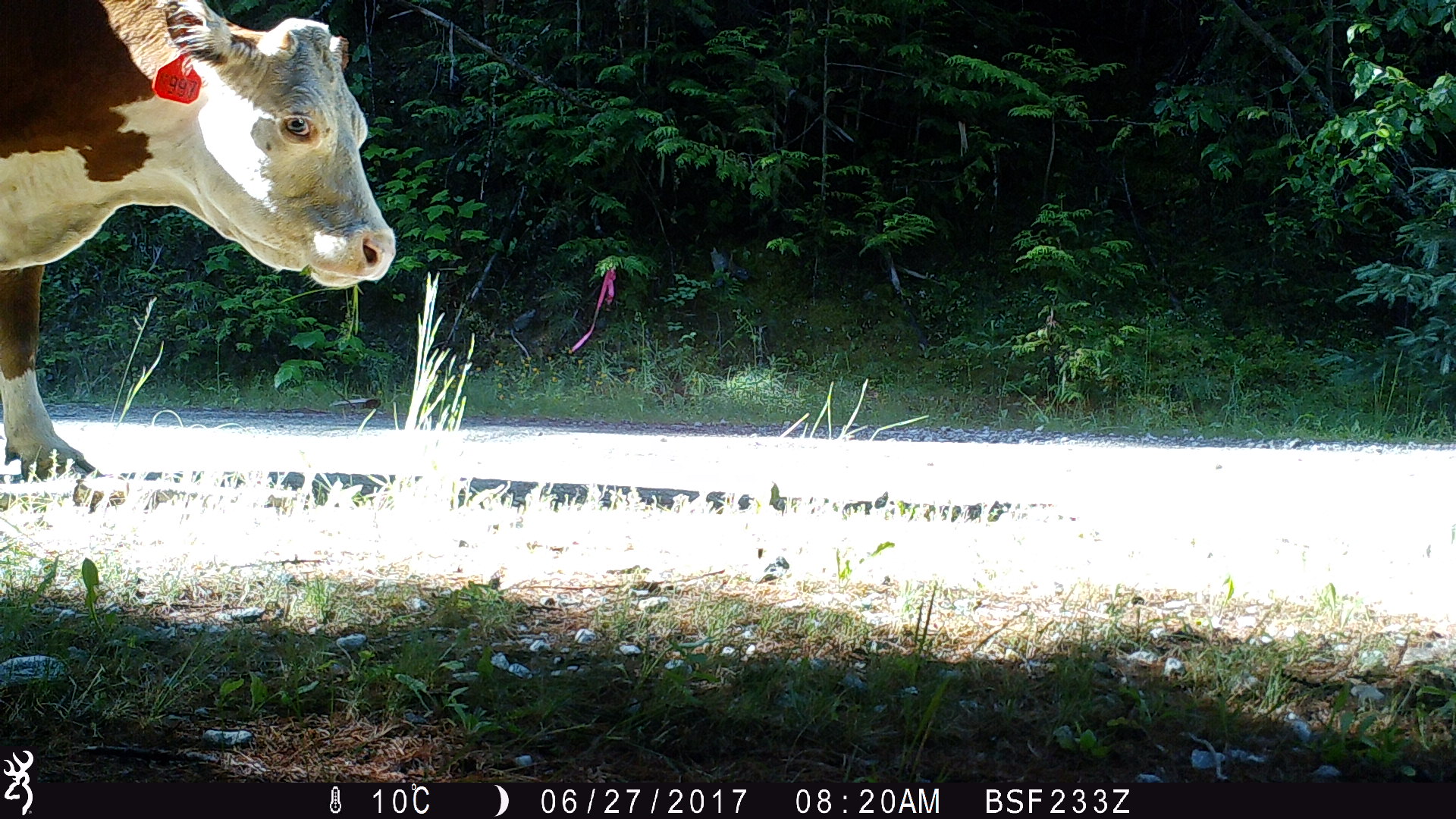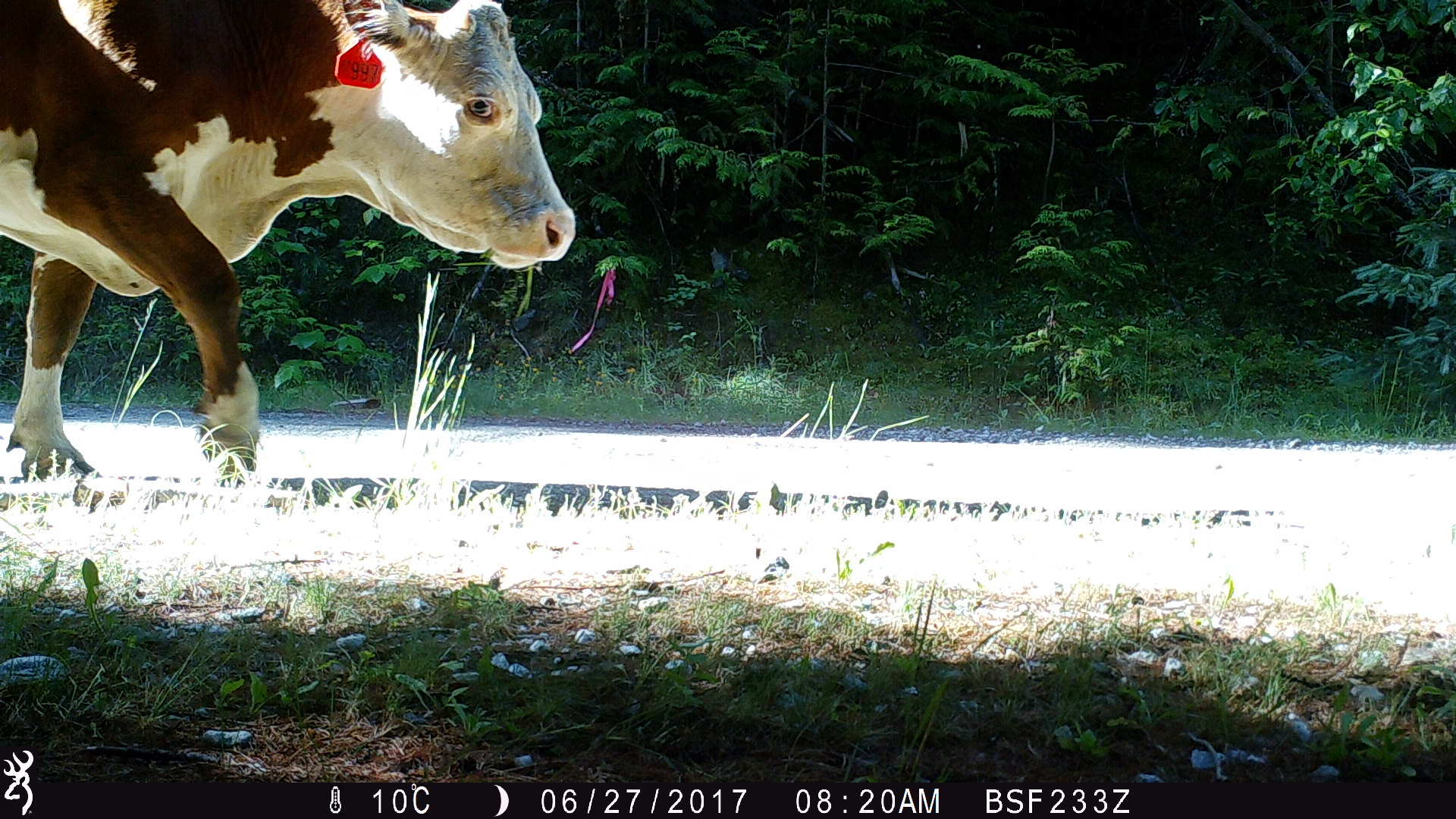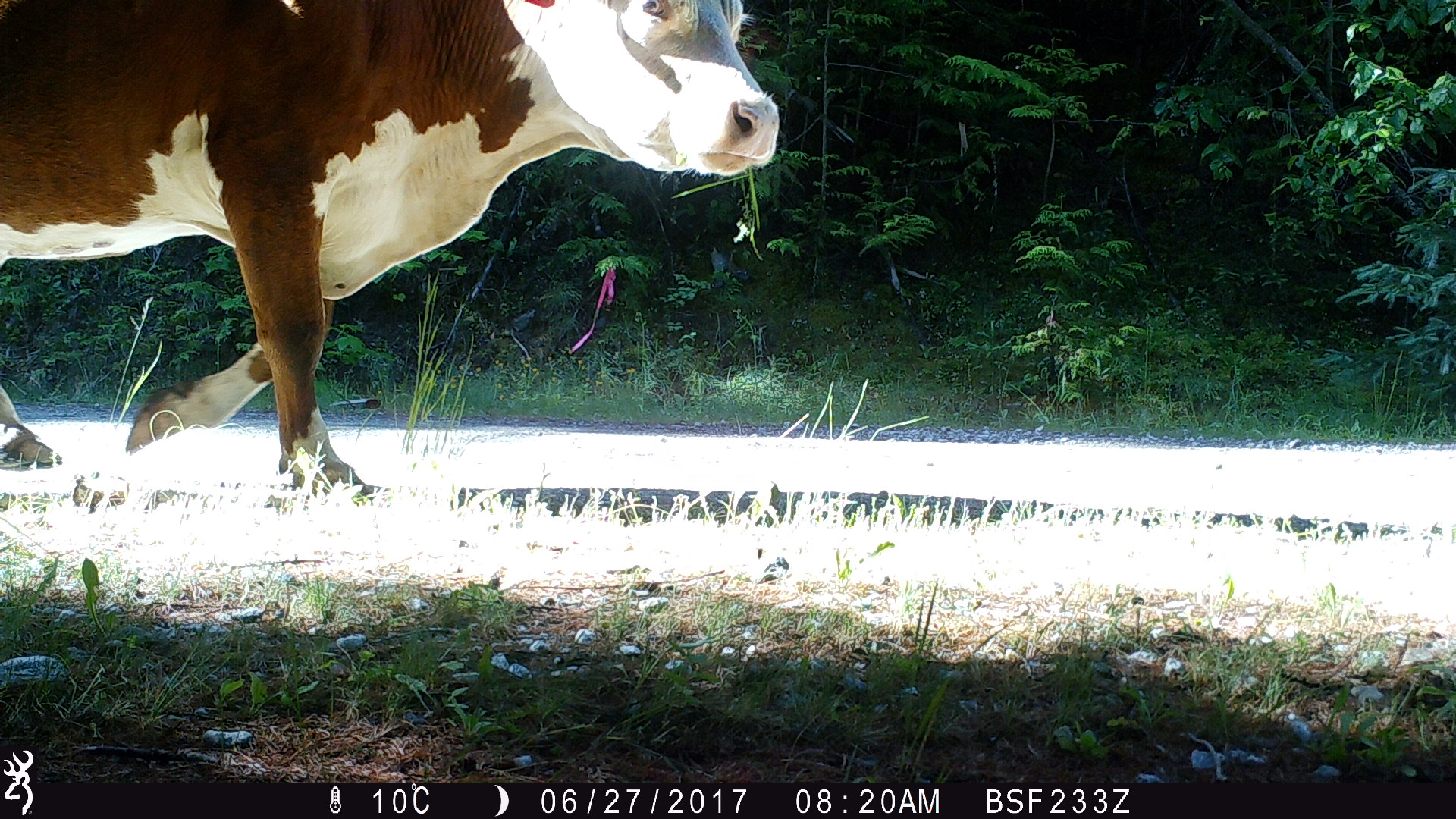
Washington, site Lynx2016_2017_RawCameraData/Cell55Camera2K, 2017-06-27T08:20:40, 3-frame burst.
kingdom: Animalia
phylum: Chordata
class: Mammalia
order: Artiodactyla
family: Bovidae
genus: Bos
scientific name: Bos taurus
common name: domestic cattle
Domestic cattle (Bos taurus). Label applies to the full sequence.